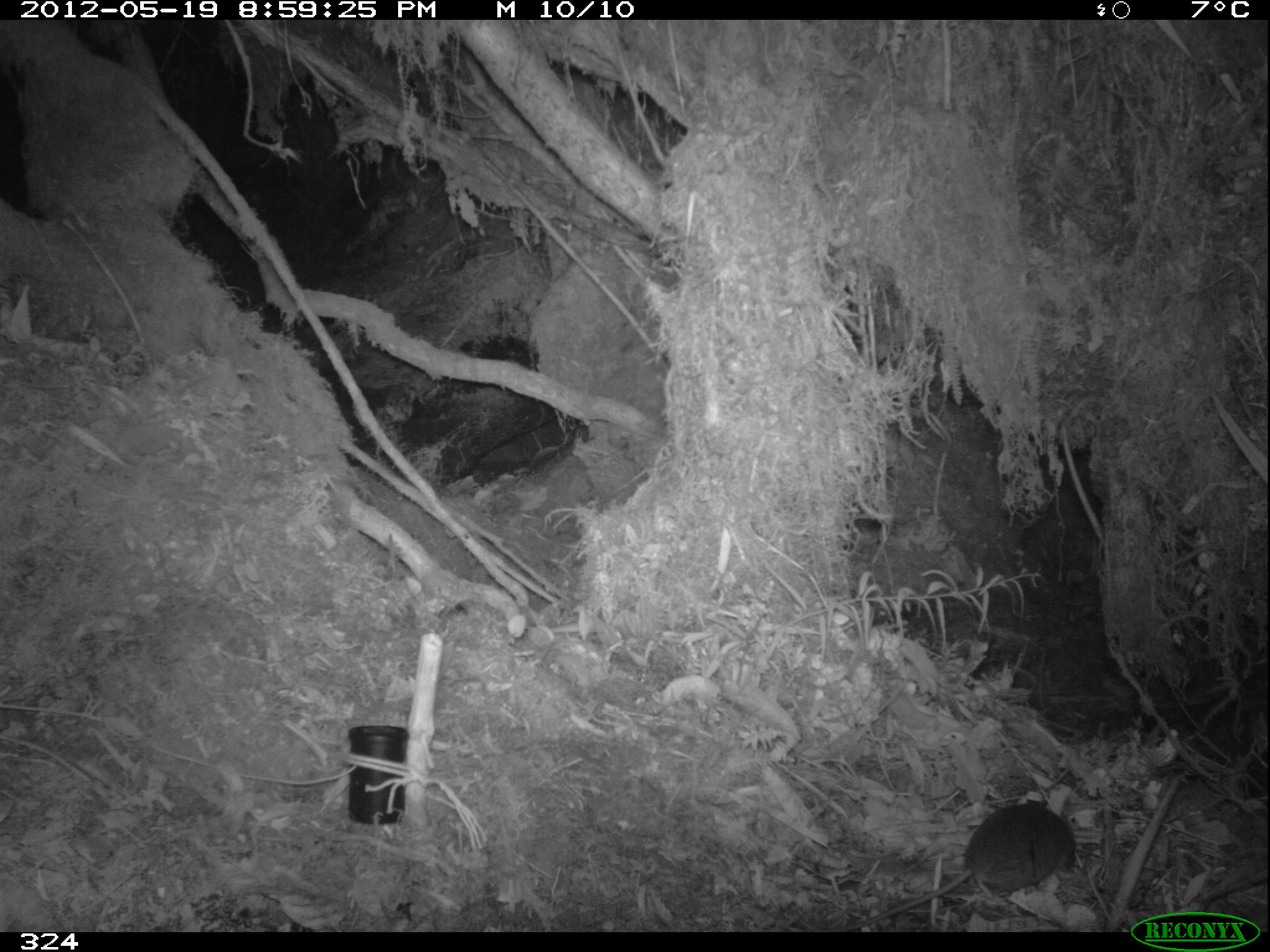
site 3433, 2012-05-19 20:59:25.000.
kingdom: Animalia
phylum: Chordata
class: Mammalia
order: Rodentia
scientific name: Rodentia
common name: rodents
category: unknown rodent